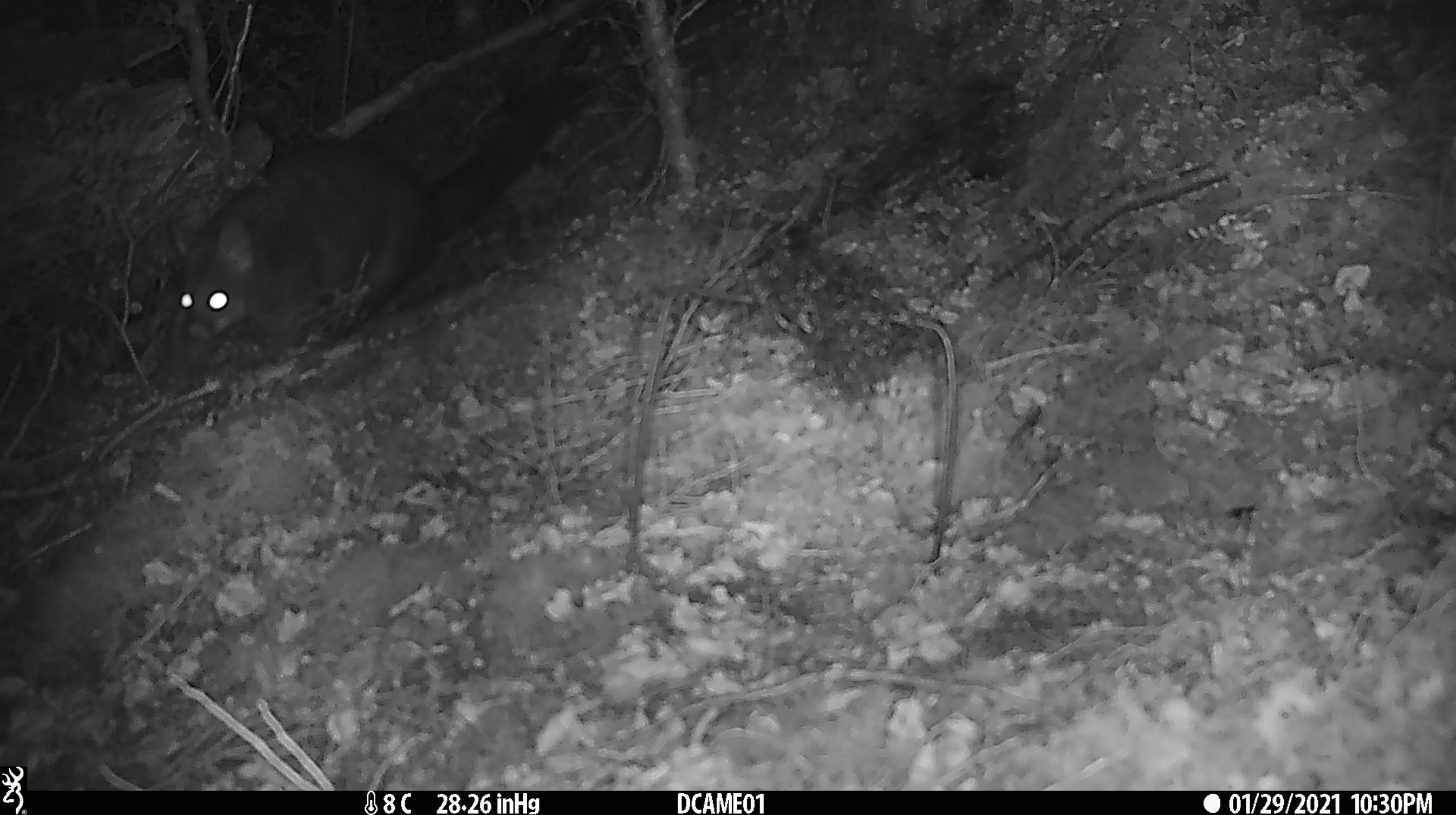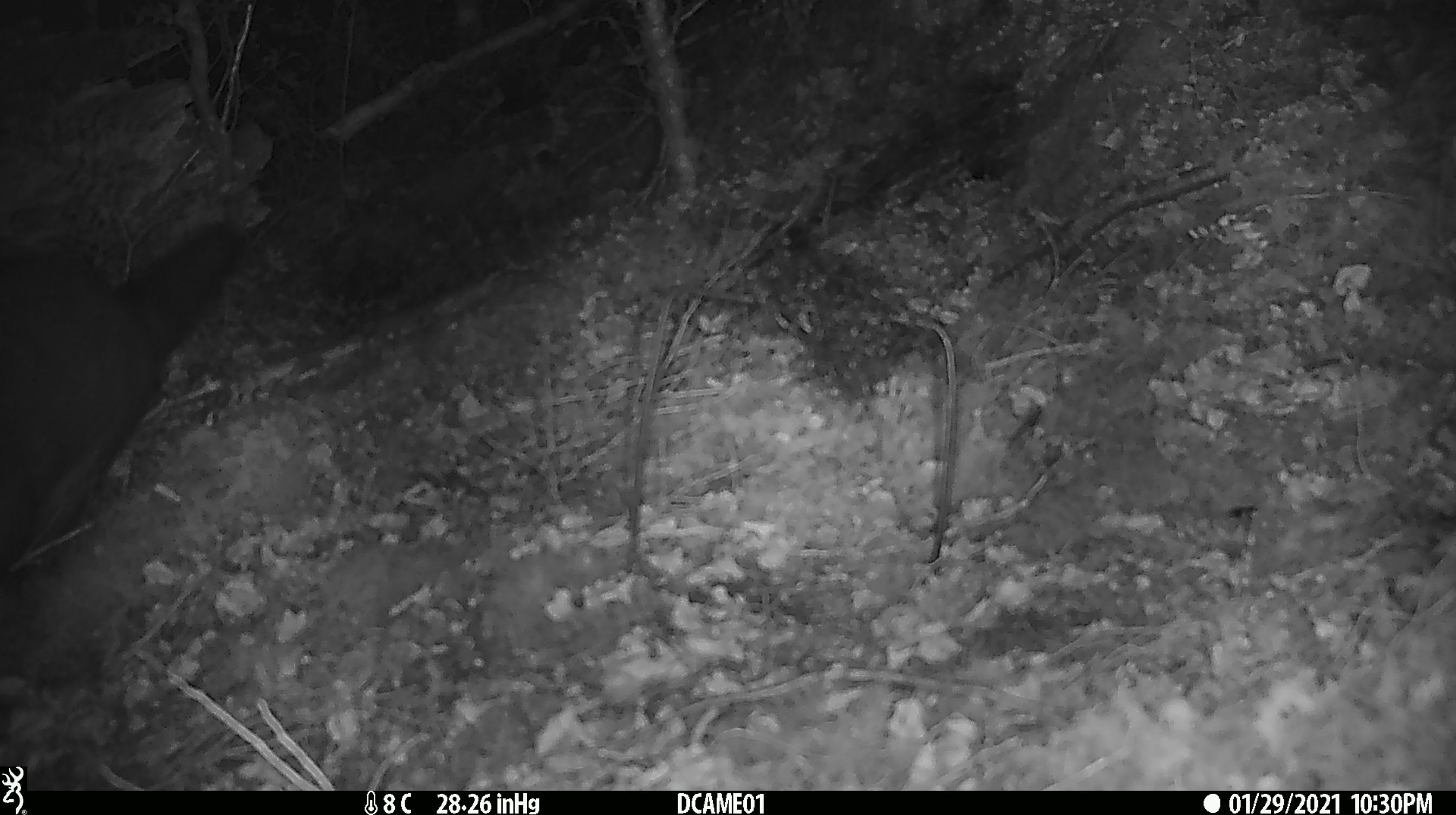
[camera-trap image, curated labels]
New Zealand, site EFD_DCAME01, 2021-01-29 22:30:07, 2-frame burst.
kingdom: Animalia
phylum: Chordata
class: Mammalia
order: Diprotodontia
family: Phalangeridae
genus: Trichosurus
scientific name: Trichosurus vulpecula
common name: common brushtail possum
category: possum